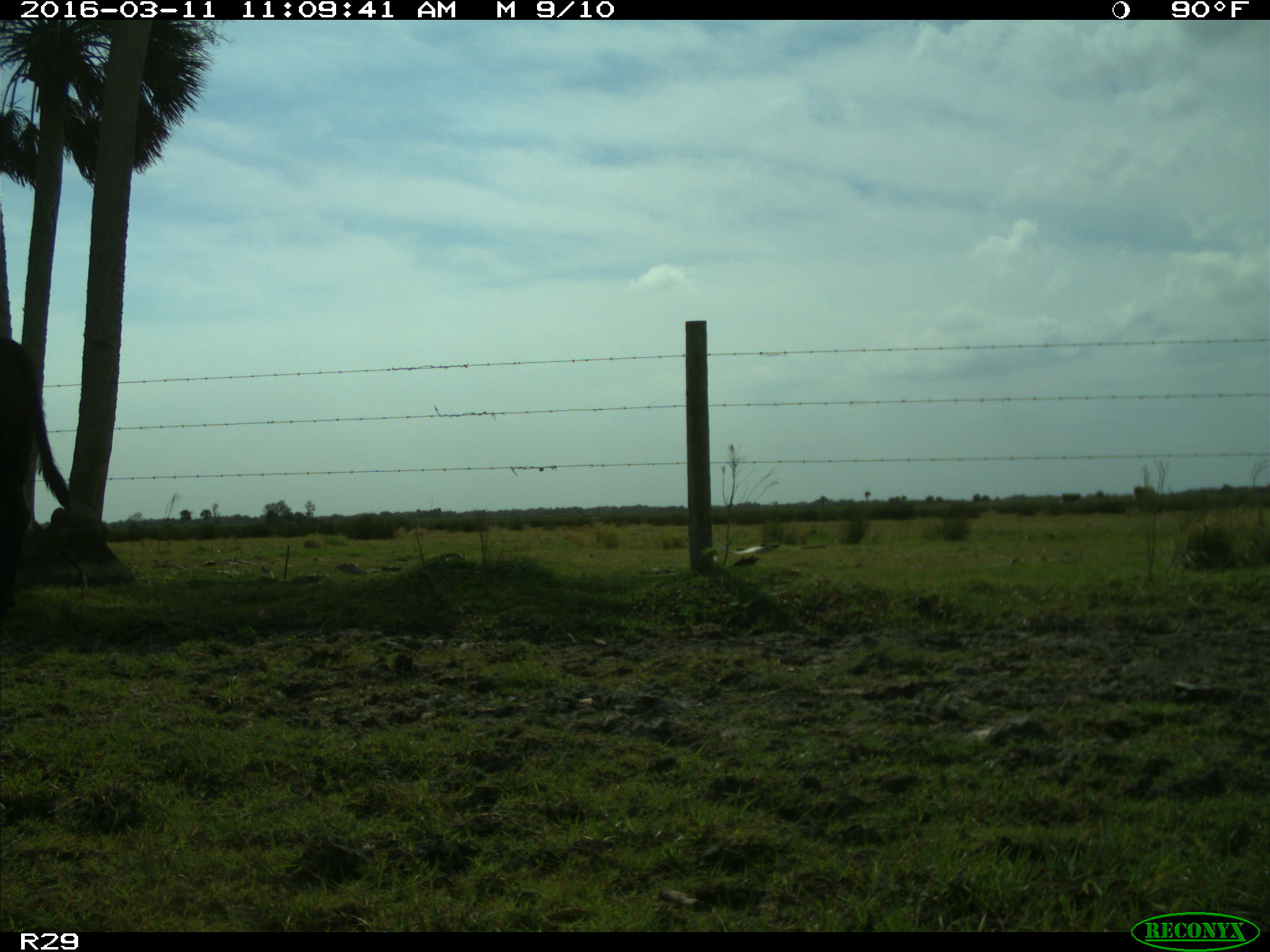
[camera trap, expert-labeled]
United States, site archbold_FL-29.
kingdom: Animalia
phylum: Chordata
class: Mammalia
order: Artiodactyla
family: Bovidae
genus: Bos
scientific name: Bos taurus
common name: domestic cow